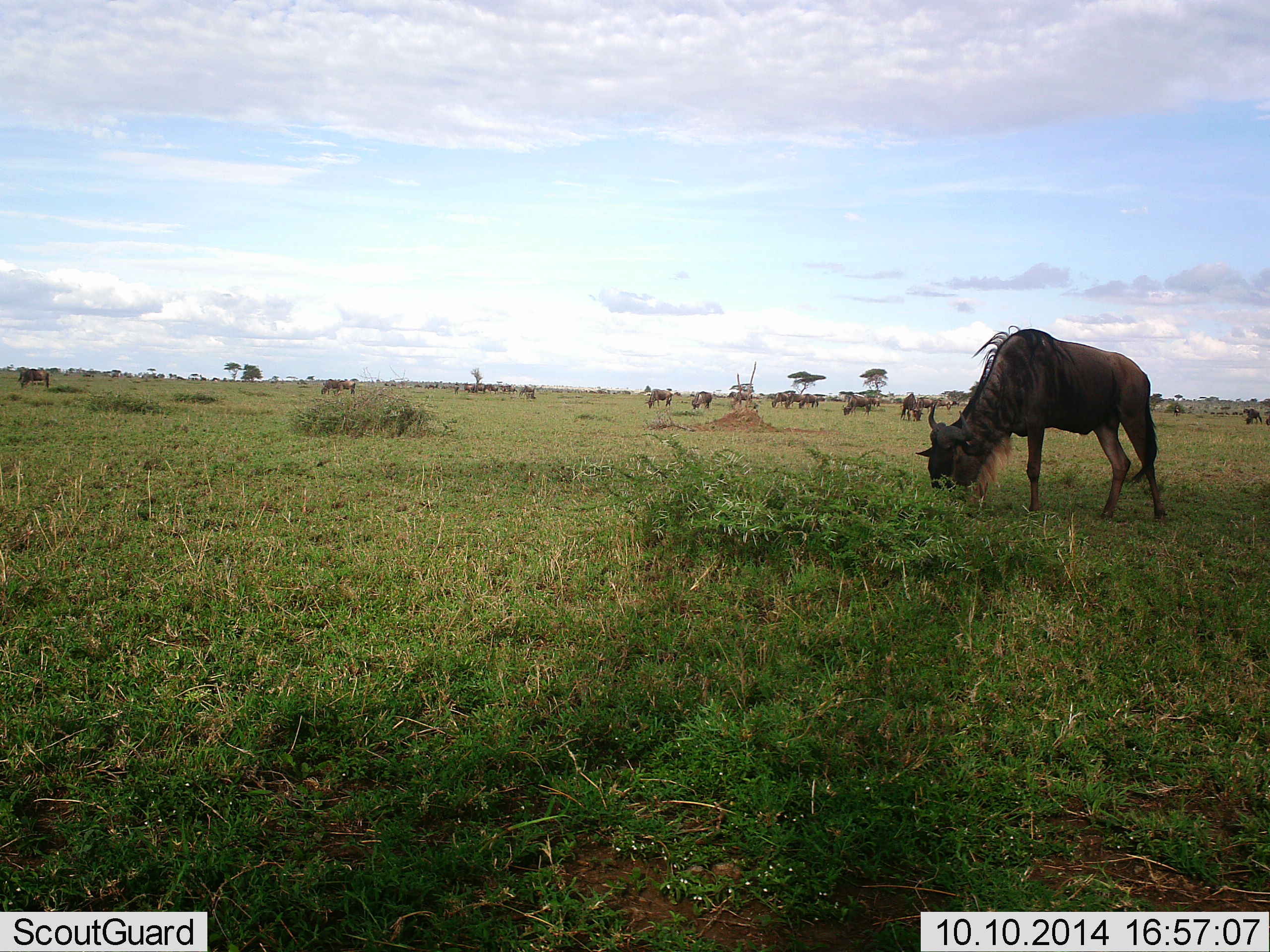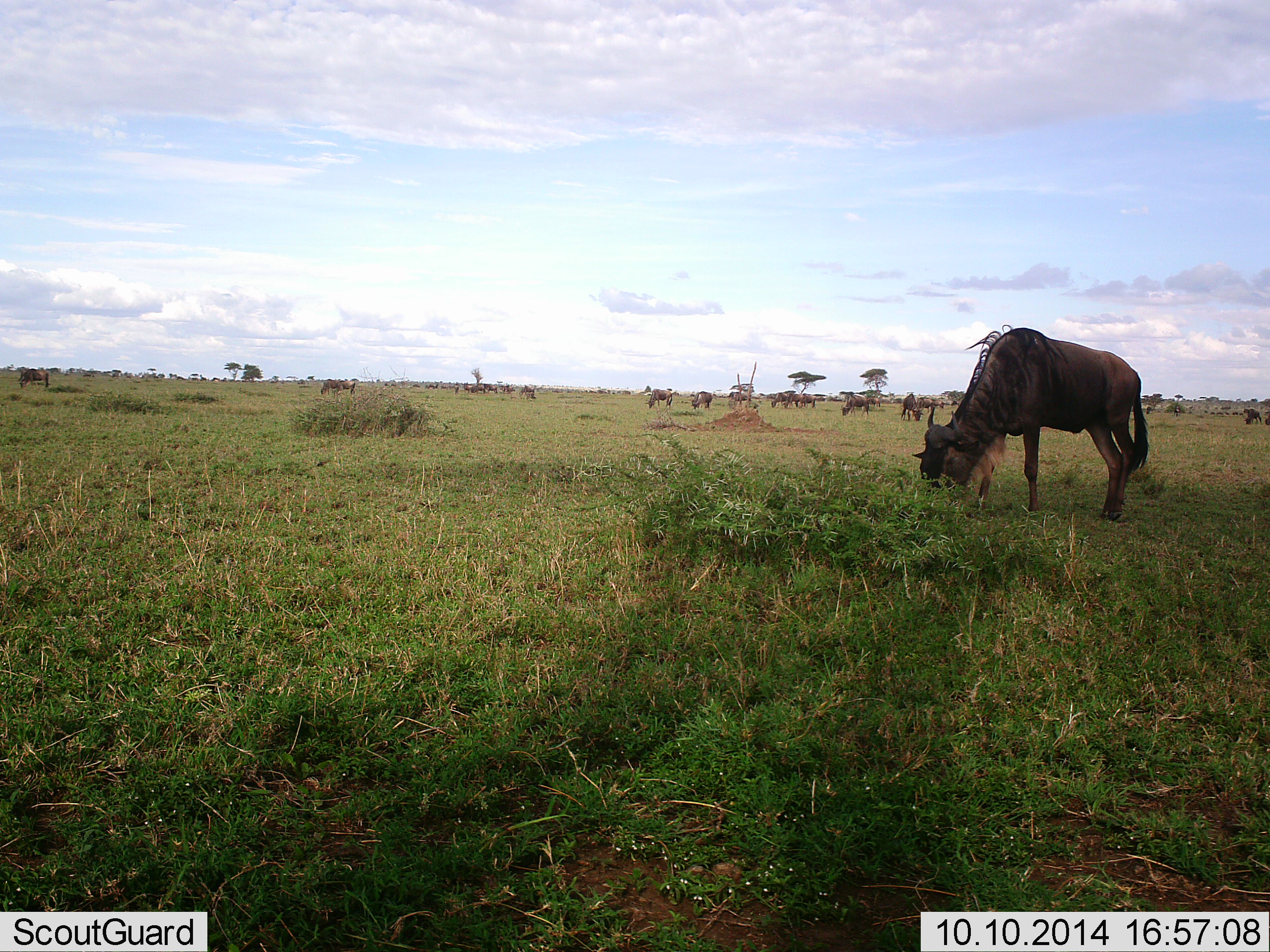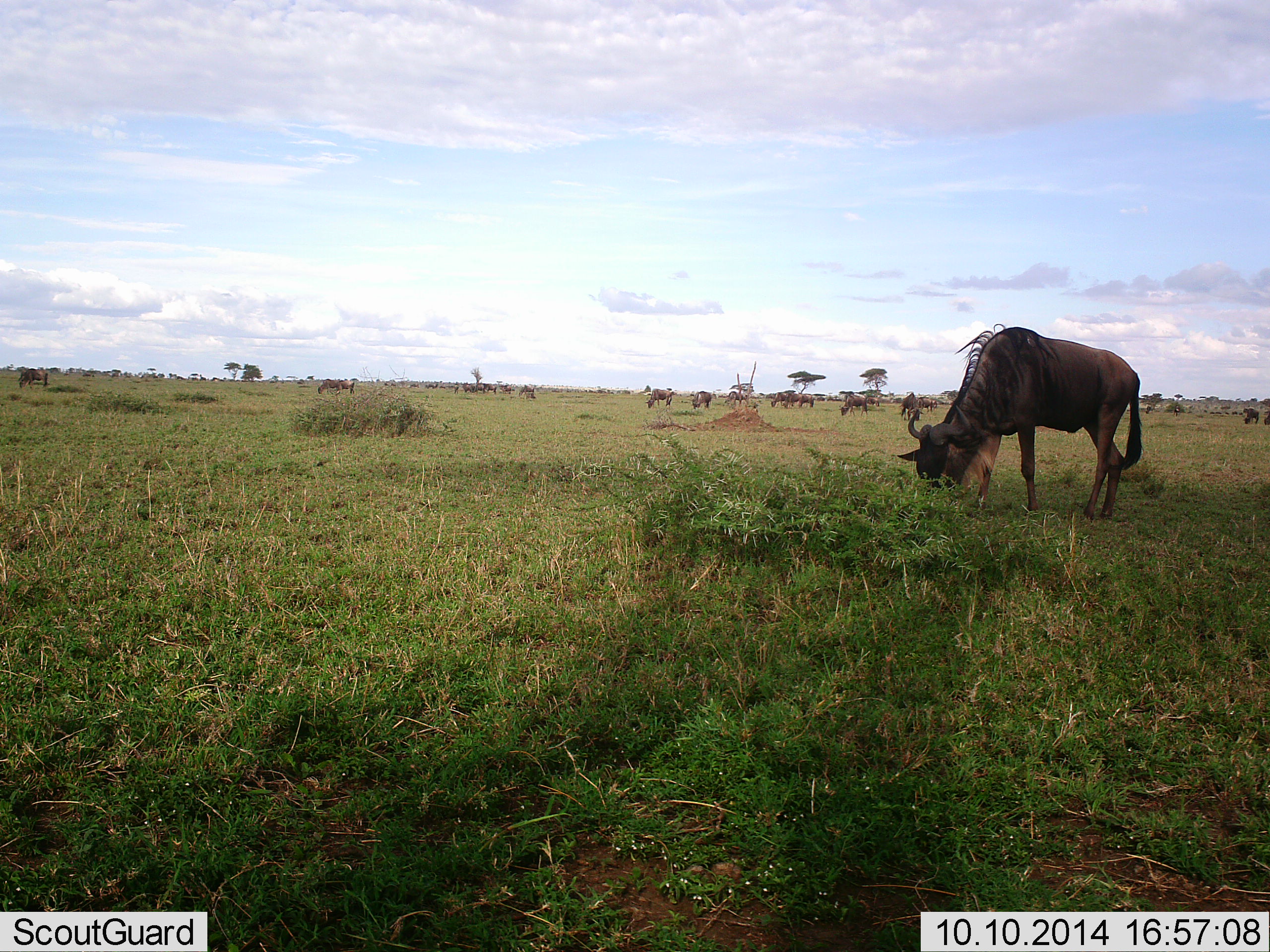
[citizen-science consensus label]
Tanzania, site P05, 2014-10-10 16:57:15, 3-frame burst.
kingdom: Animalia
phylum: Chordata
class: Mammalia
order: Artiodactyla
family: Bovidae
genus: Connochaetes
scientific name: Connochaetes taurinus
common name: blue wildebeest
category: wildebeest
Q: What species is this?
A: Wildebeest (blue wildebeest) (Connochaetes taurinus).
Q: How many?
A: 11-50.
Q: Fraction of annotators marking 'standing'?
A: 30%.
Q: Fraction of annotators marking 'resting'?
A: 0%.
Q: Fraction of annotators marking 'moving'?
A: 30%.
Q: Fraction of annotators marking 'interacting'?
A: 0%.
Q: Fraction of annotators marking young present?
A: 0%.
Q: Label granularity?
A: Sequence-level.